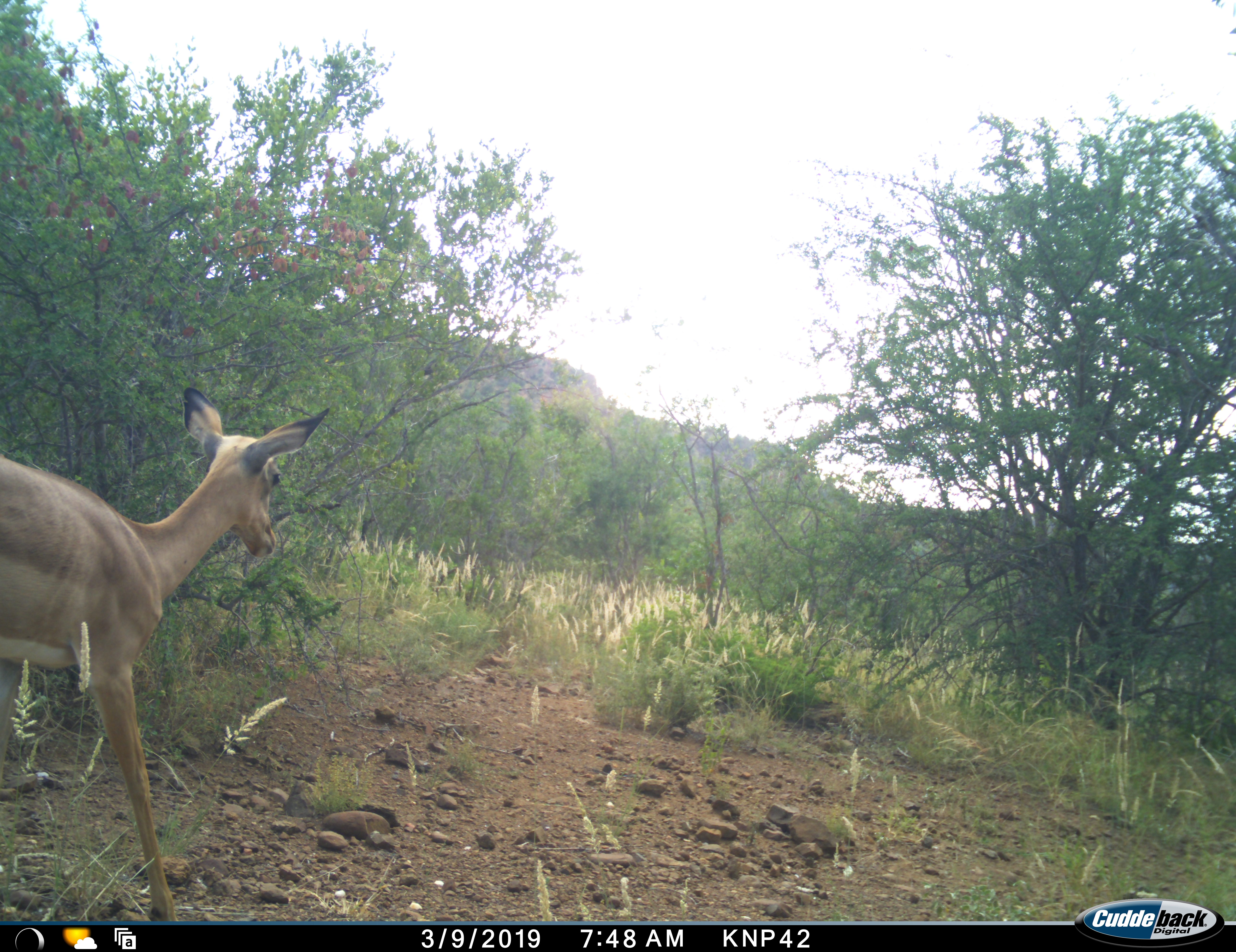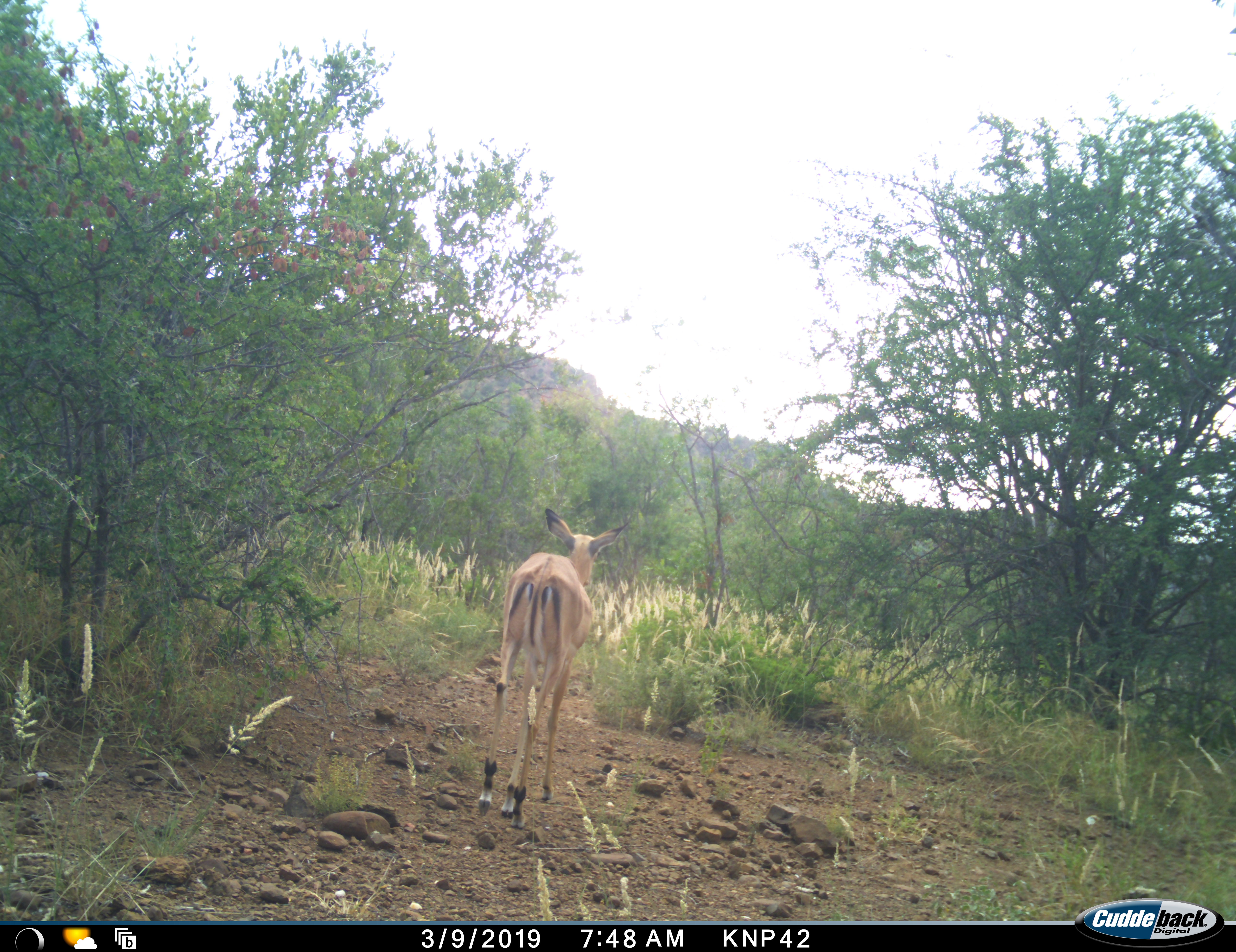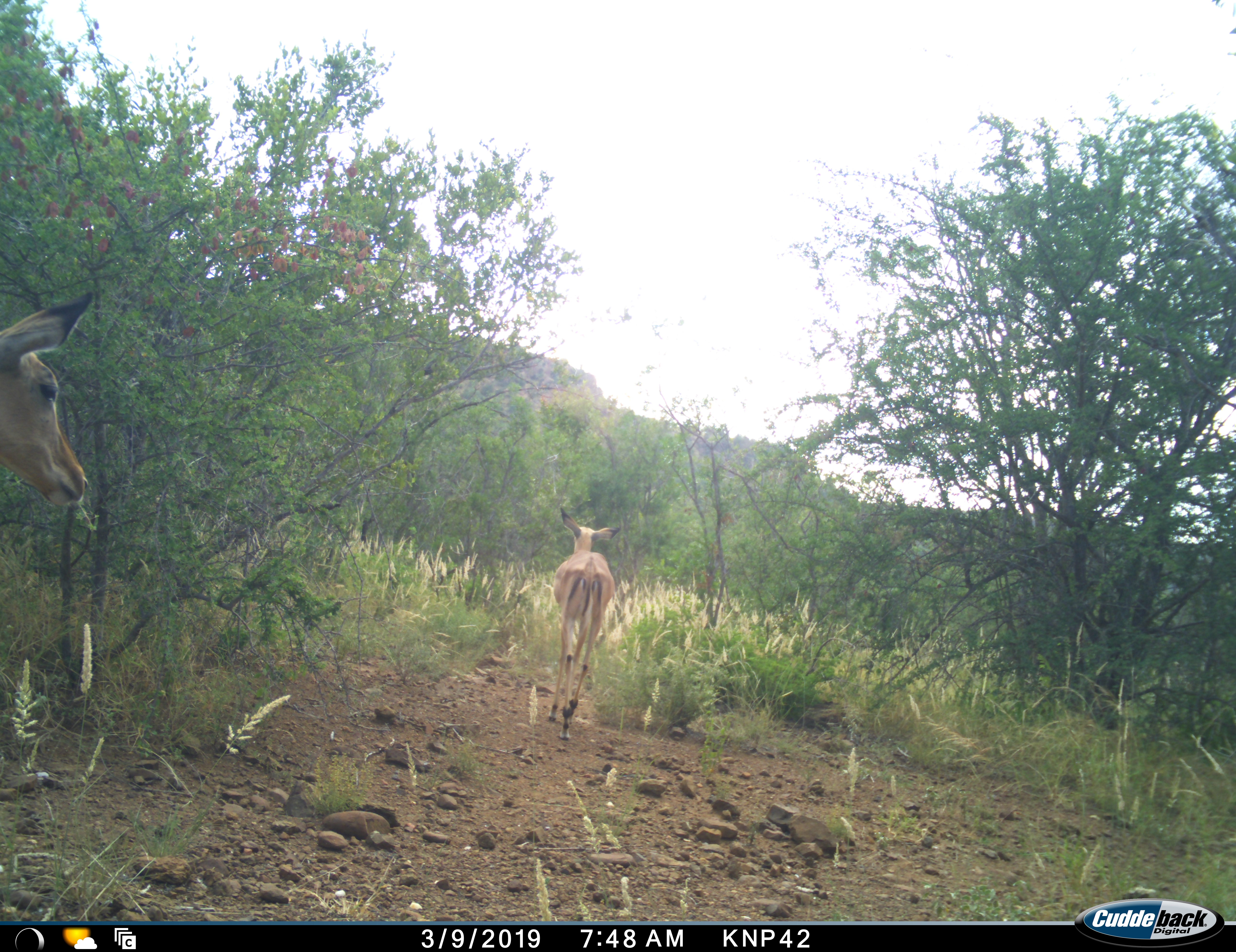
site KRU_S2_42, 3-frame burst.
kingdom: Animalia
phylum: Chordata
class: Mammalia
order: Artiodactyla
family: Bovidae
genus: Aepyceros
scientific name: Aepyceros melampus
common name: impala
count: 2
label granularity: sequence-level